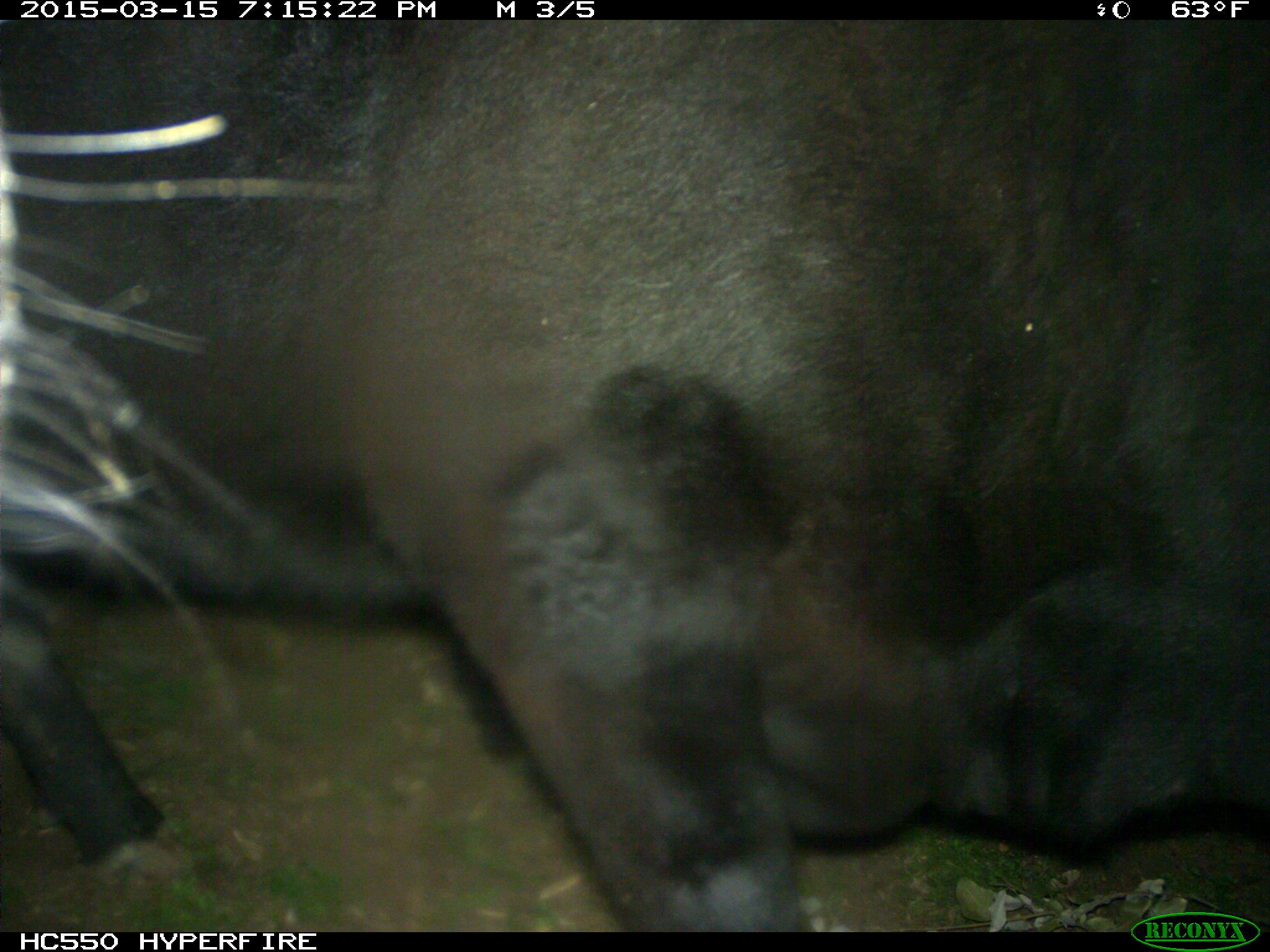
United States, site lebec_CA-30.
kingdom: Animalia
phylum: Chordata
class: Mammalia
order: Artiodactyla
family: Bovidae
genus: Bos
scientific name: Bos taurus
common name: domestic cow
Bos taurus (domestic cow).